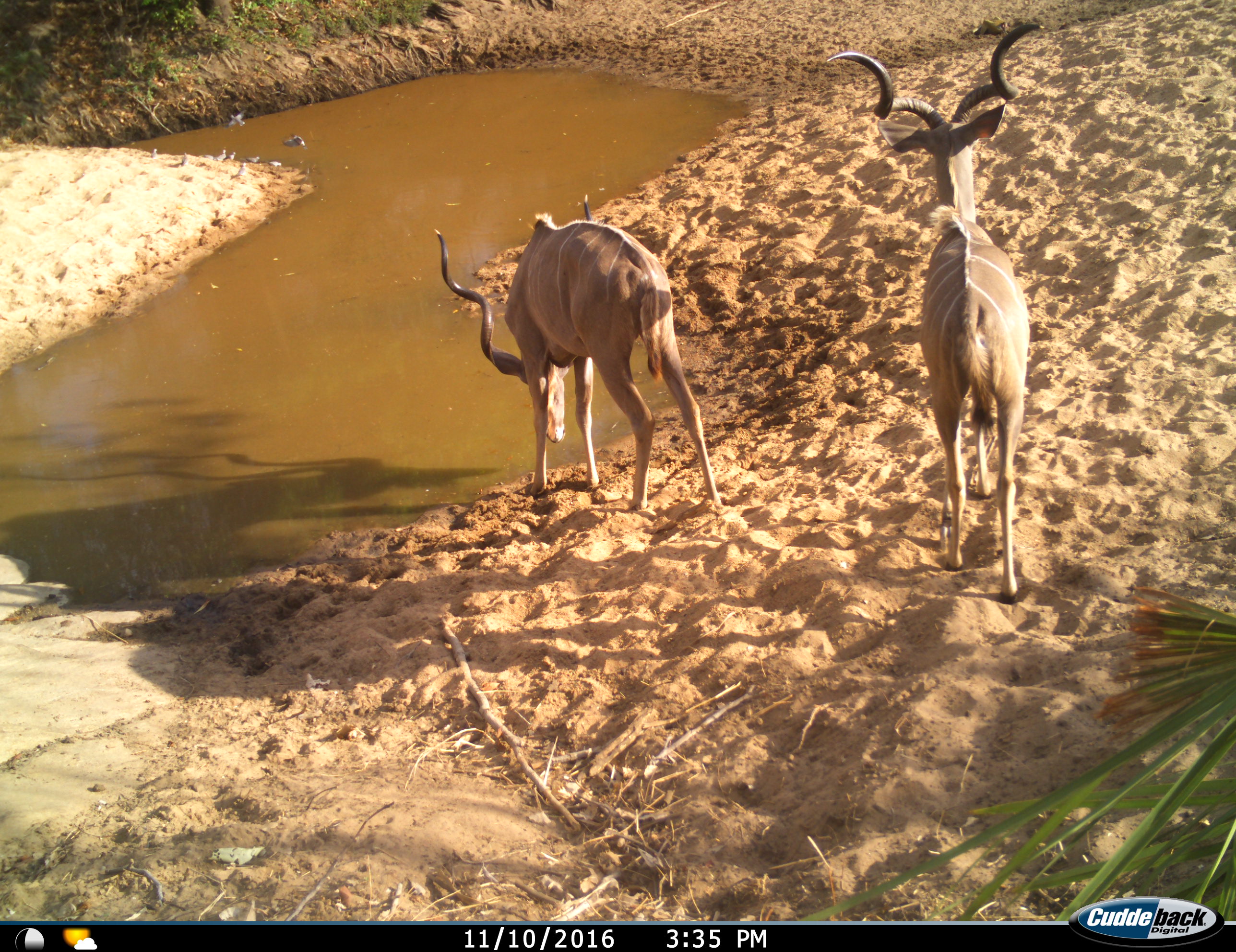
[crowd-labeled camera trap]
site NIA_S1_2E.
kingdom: Animalia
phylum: Chordata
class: Mammalia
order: Artiodactyla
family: Bovidae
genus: Tragelaphus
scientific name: Tragelaphus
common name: kudu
Kudu (Tragelaphus), count 2. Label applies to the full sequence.